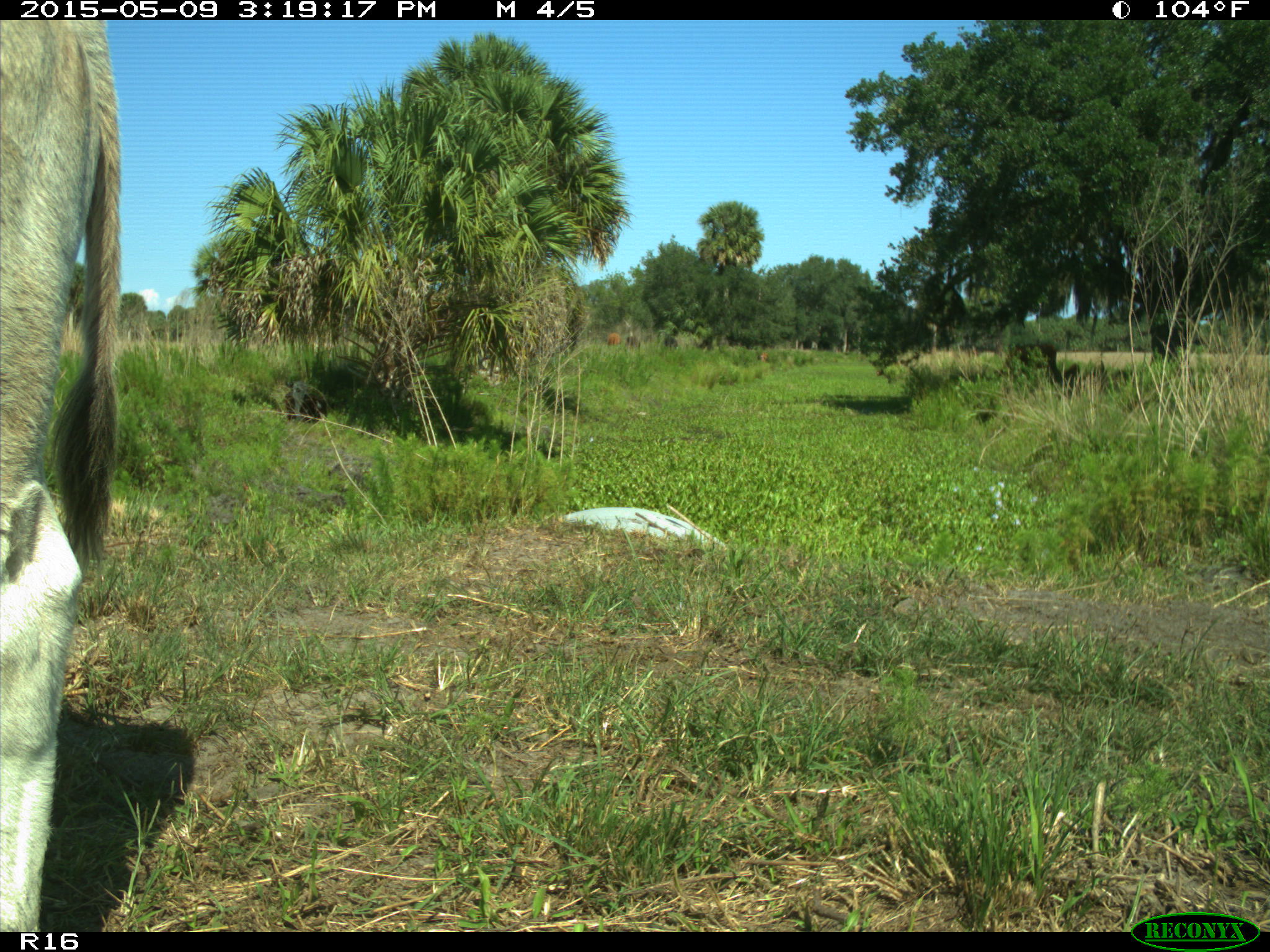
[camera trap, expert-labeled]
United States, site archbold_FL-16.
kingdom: Animalia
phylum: Chordata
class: Mammalia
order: Artiodactyla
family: Bovidae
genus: Bos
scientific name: Bos taurus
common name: domestic cow